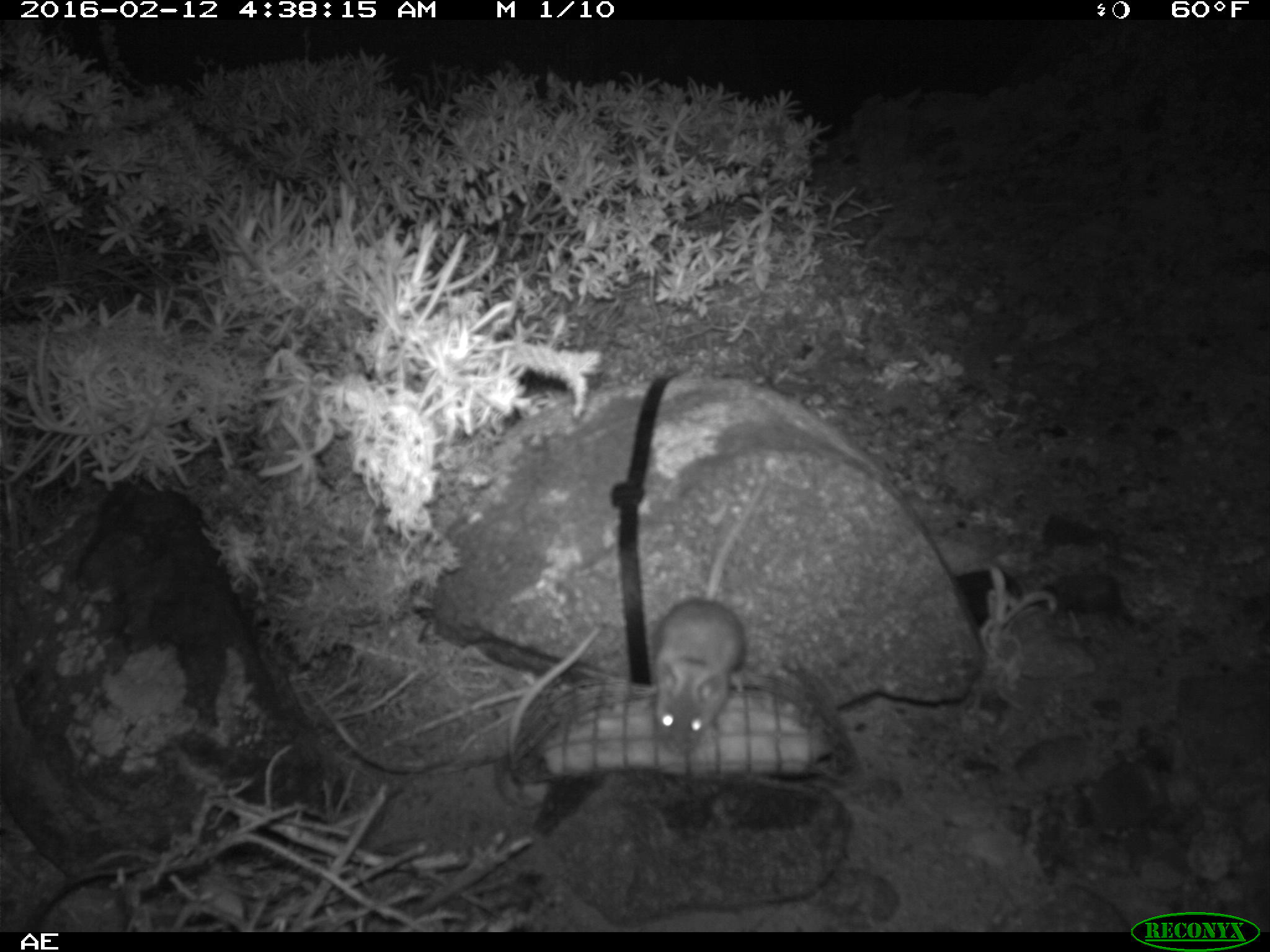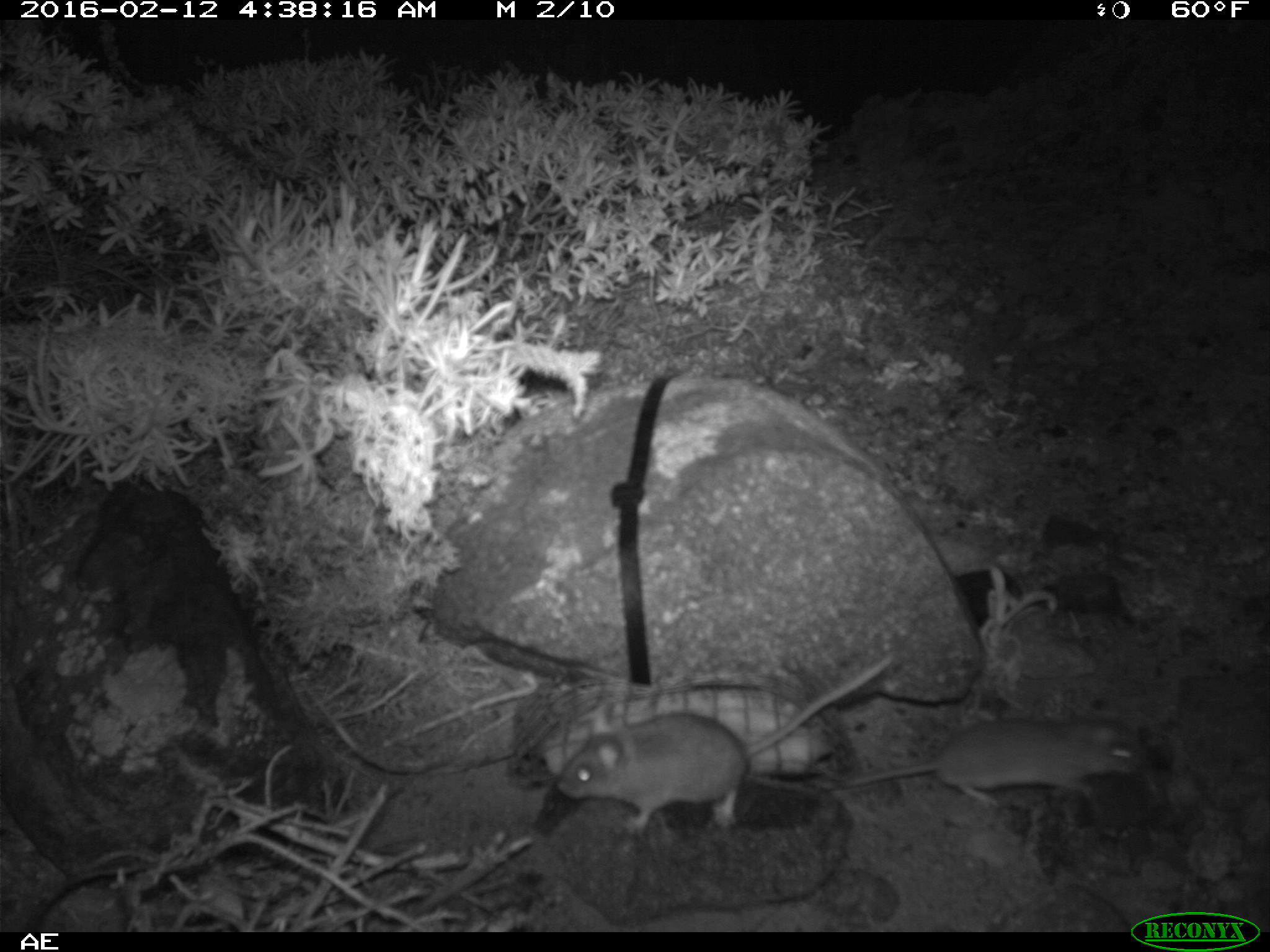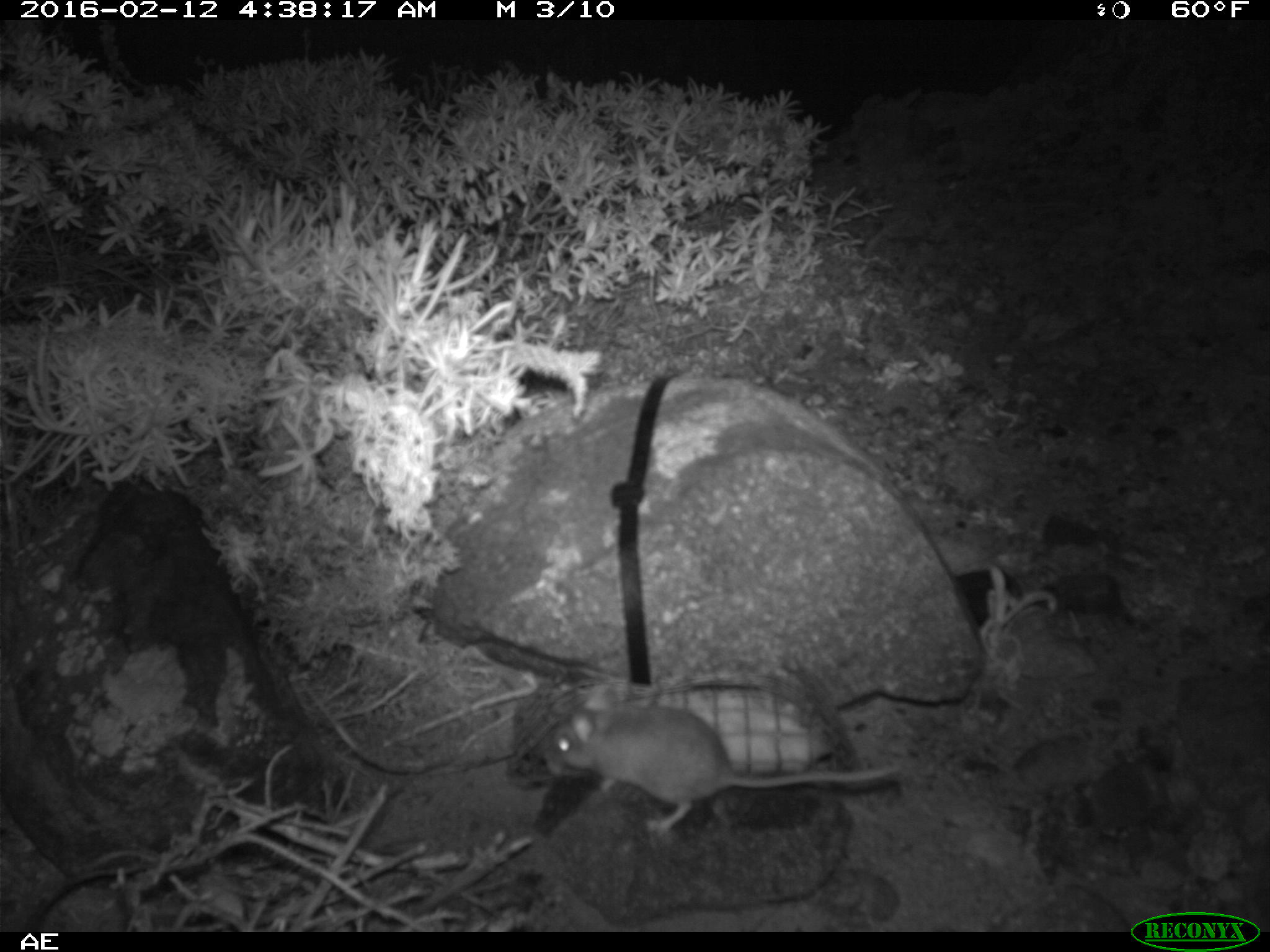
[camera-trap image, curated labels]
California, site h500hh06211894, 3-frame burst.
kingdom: Animalia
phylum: Chordata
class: Mammalia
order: Rodentia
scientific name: Rodentia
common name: rodent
Rodent (Rodentia).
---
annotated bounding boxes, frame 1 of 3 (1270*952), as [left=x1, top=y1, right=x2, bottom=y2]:
rodent: [left=652, top=479, right=770, bottom=756]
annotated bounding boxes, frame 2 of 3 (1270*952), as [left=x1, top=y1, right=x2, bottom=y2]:
rodent: [left=556, top=653, right=891, bottom=835]; [left=814, top=703, right=1146, bottom=806]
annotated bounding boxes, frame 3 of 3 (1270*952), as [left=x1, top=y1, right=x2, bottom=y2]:
rodent: [left=549, top=684, right=899, bottom=834]